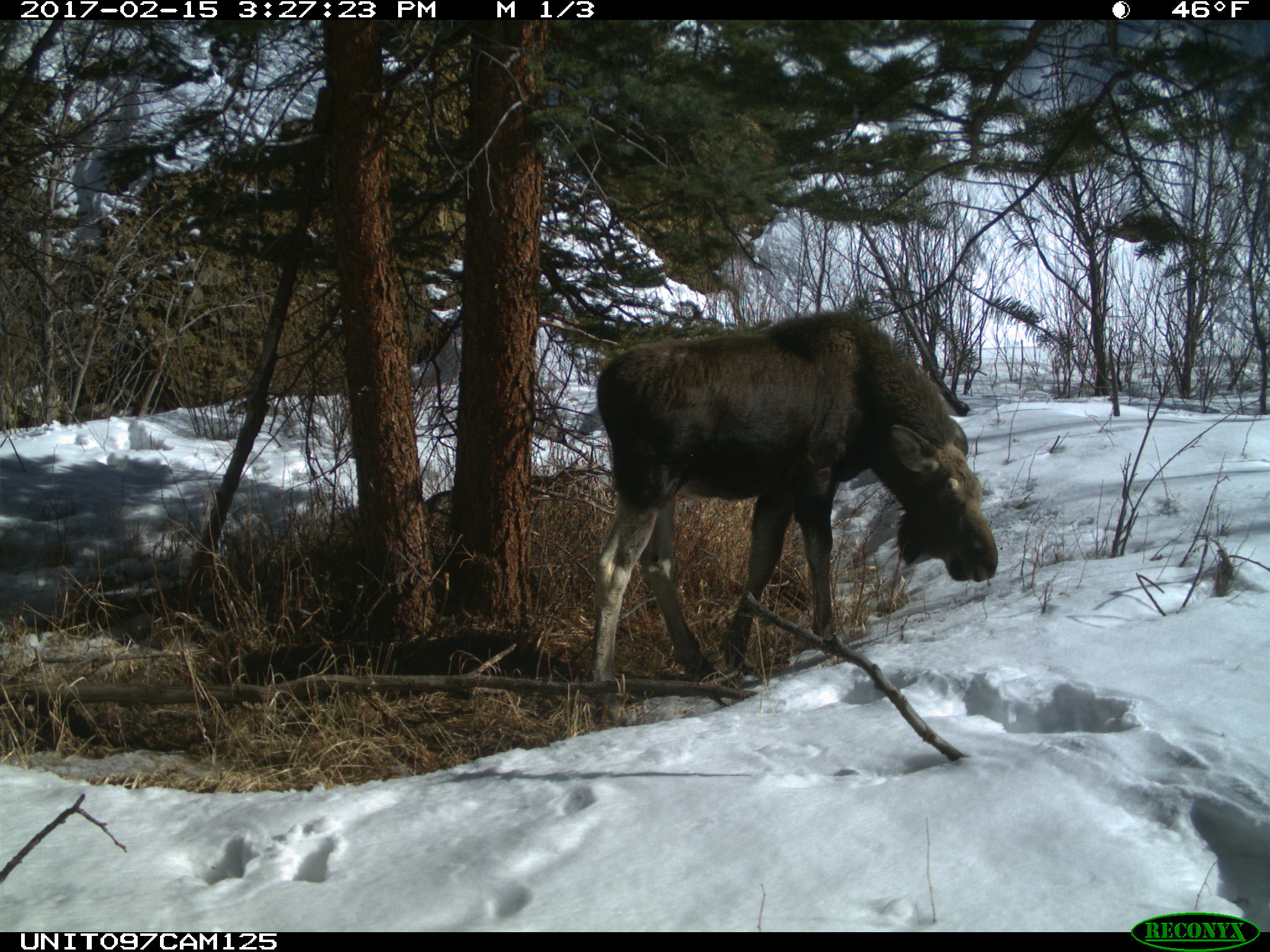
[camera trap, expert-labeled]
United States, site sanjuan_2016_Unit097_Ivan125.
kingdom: Animalia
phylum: Chordata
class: Mammalia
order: Artiodactyla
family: Cervidae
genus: Alces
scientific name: Alces alces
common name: moose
Alces alces (moose).